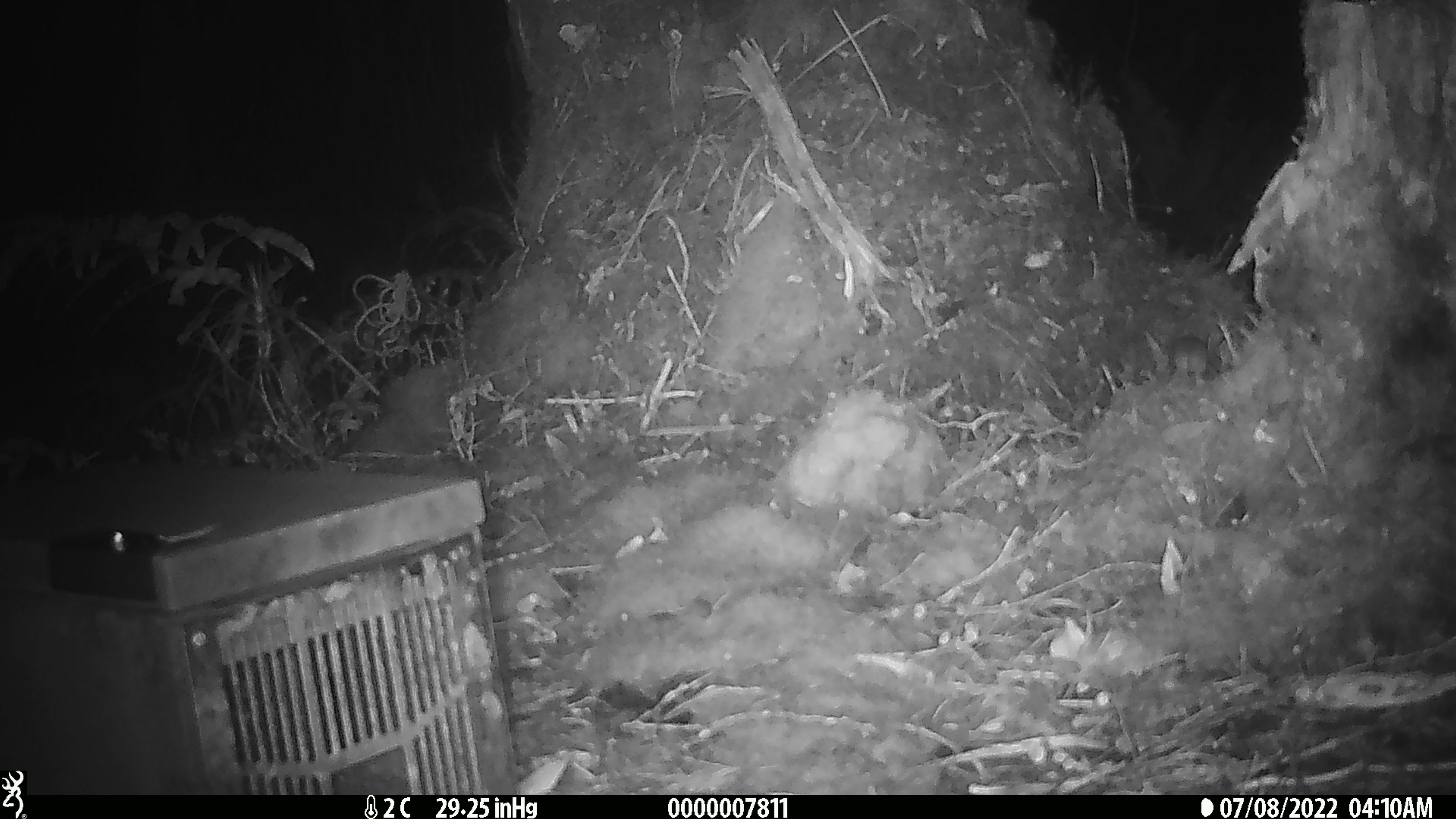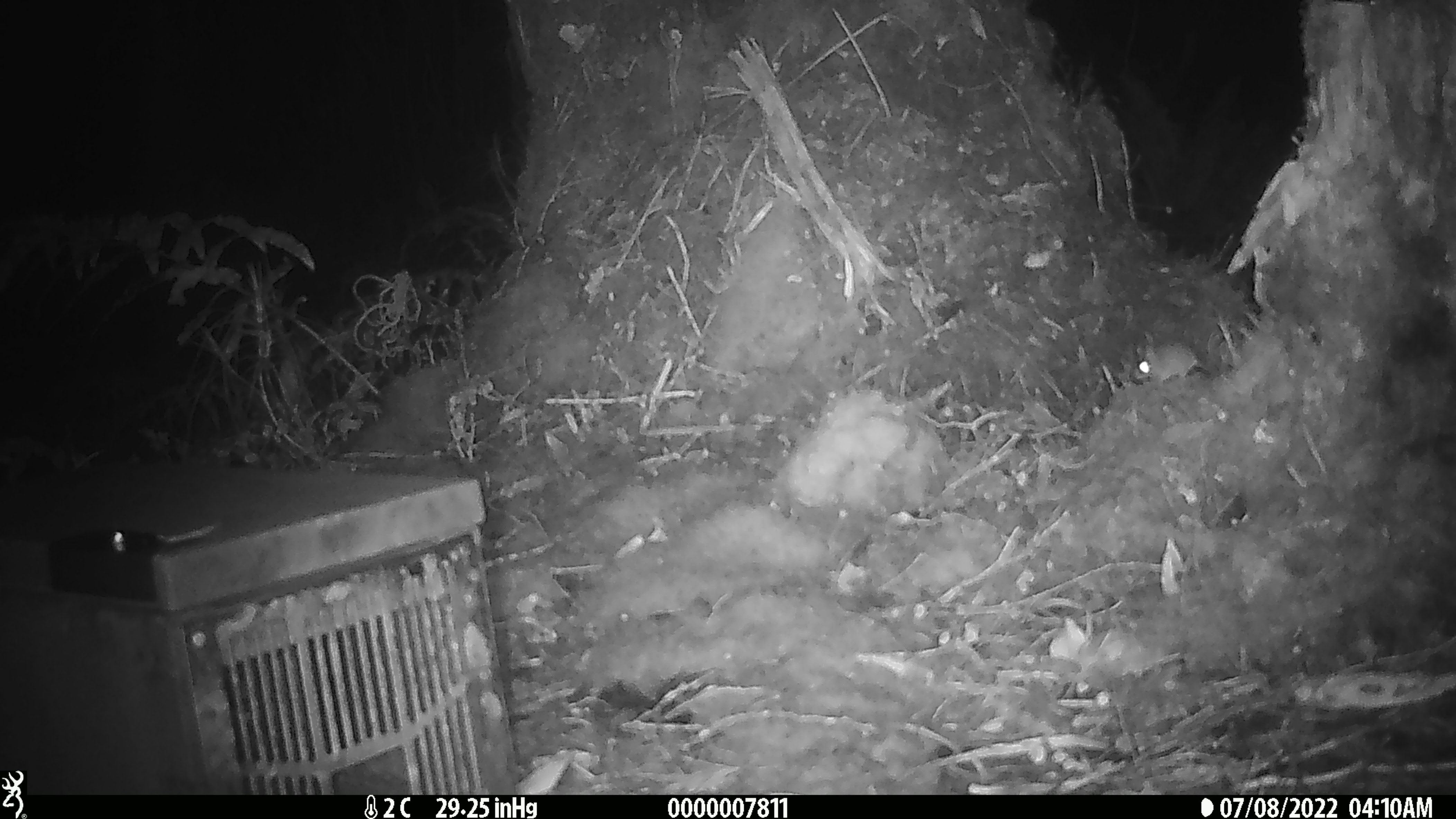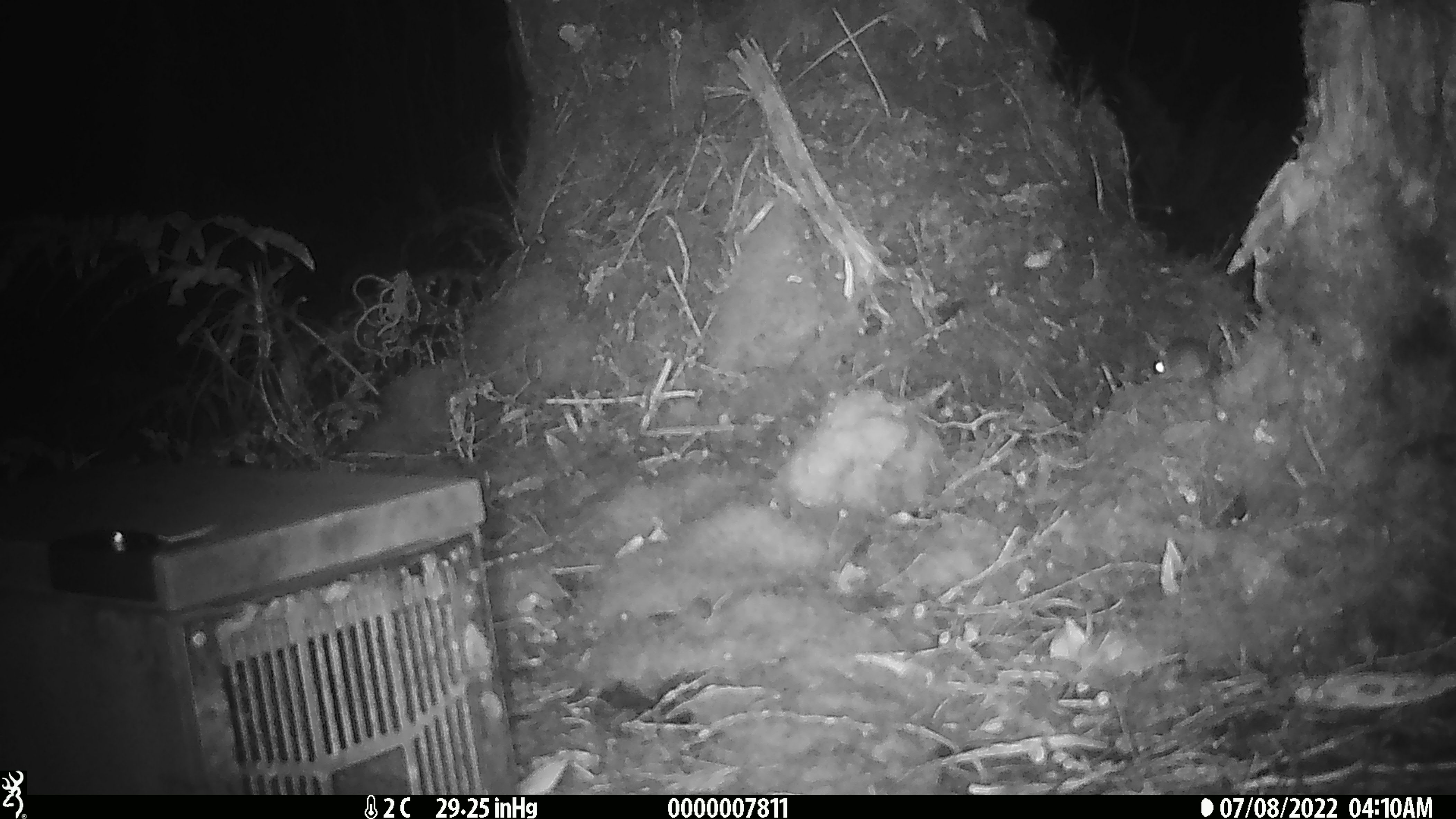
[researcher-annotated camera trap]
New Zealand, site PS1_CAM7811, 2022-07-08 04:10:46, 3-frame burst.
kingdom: Animalia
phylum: Chordata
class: Mammalia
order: Rodentia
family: Muridae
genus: Mus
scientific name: Mus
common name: mouse